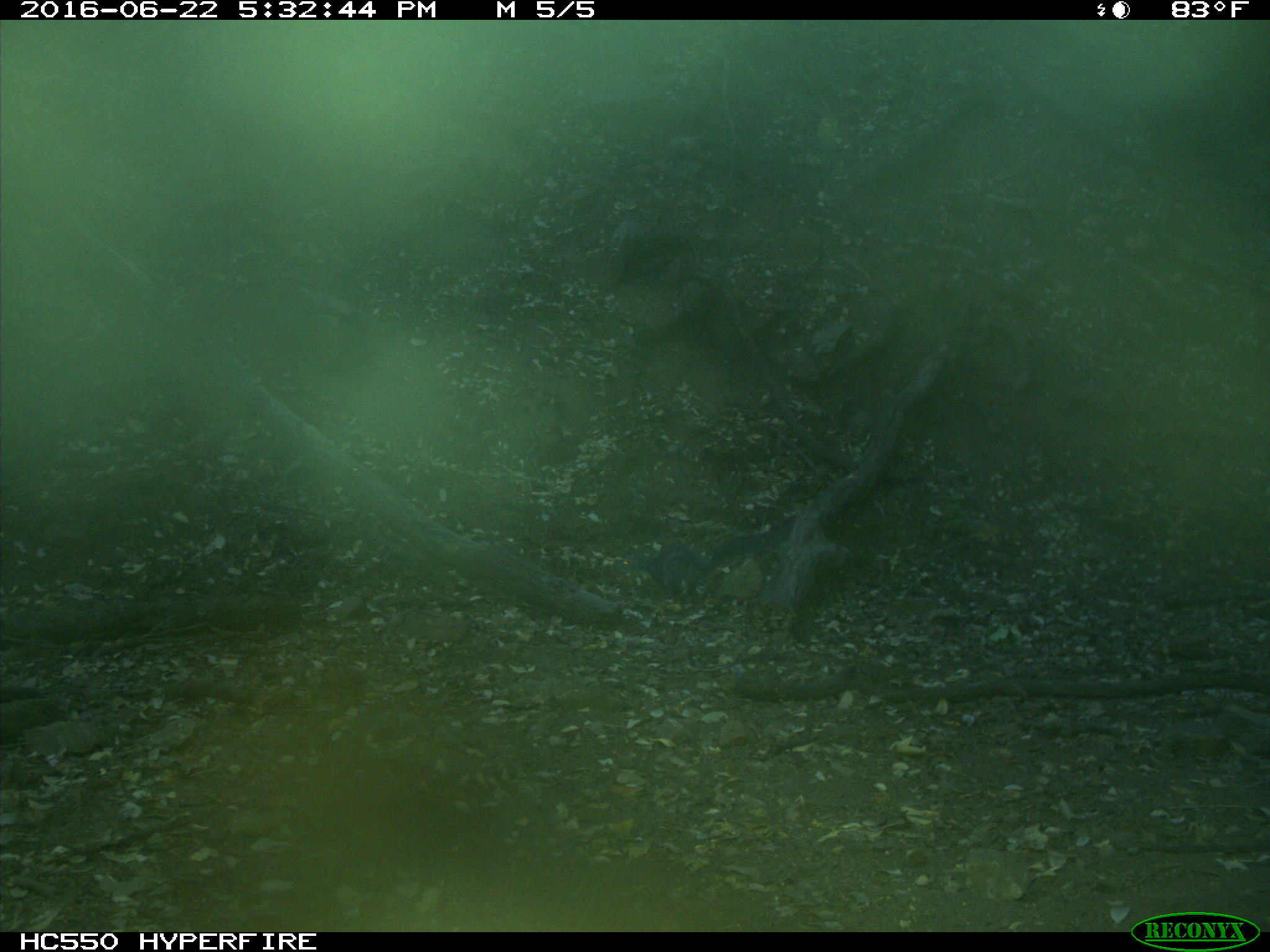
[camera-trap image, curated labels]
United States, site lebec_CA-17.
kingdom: Animalia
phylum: Chordata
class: Mammalia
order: Rodentia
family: Sciuridae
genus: Sciurus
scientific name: Sciurus carolinensis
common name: eastern gray squirrel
Sciurus carolinensis (eastern gray squirrel).